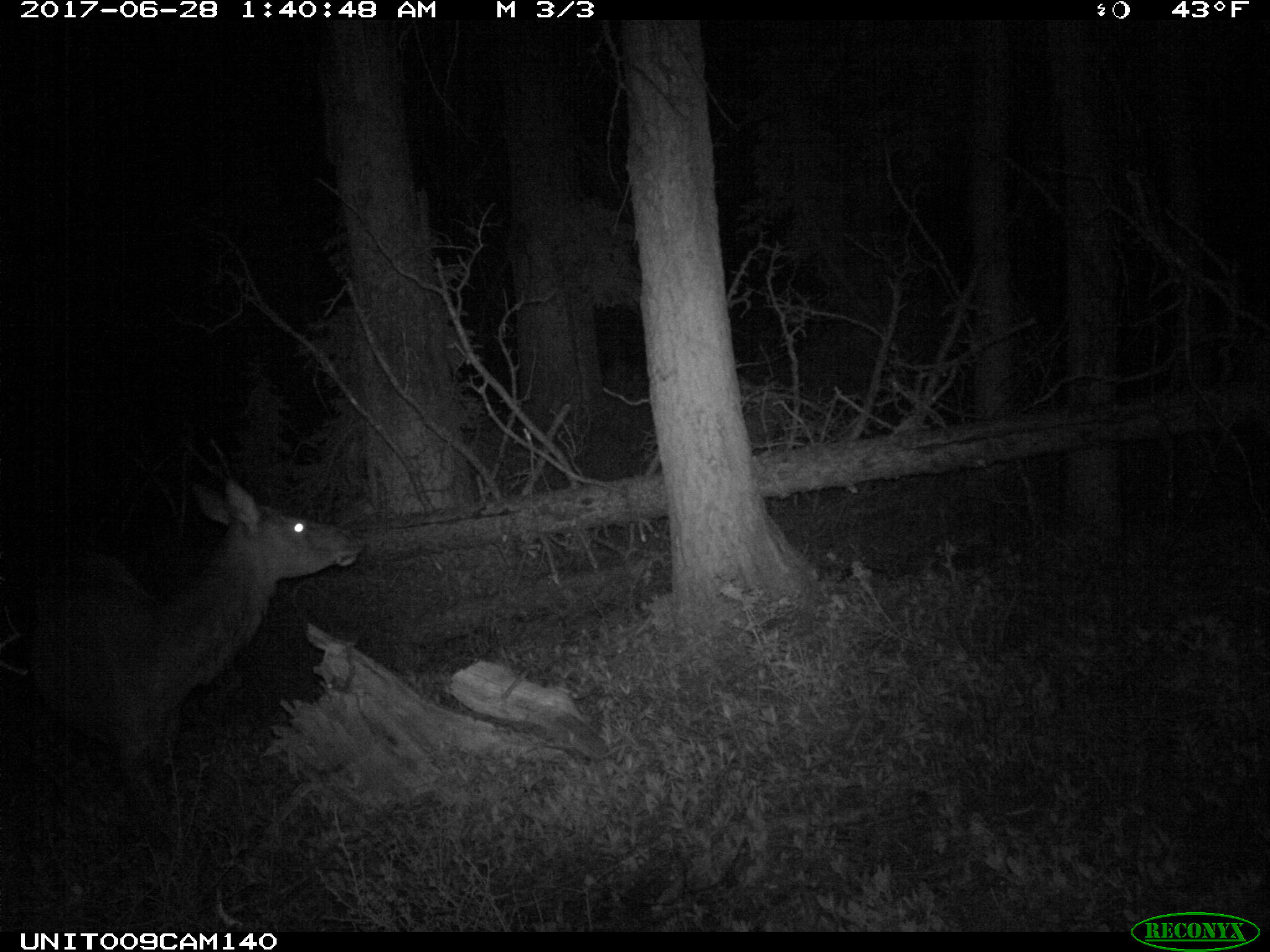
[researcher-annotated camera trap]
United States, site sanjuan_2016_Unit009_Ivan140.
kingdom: Animalia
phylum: Chordata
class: Mammalia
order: Artiodactyla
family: Cervidae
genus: Cervus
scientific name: Cervus elaphus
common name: red deer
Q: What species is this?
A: Cervus elaphus (red deer).